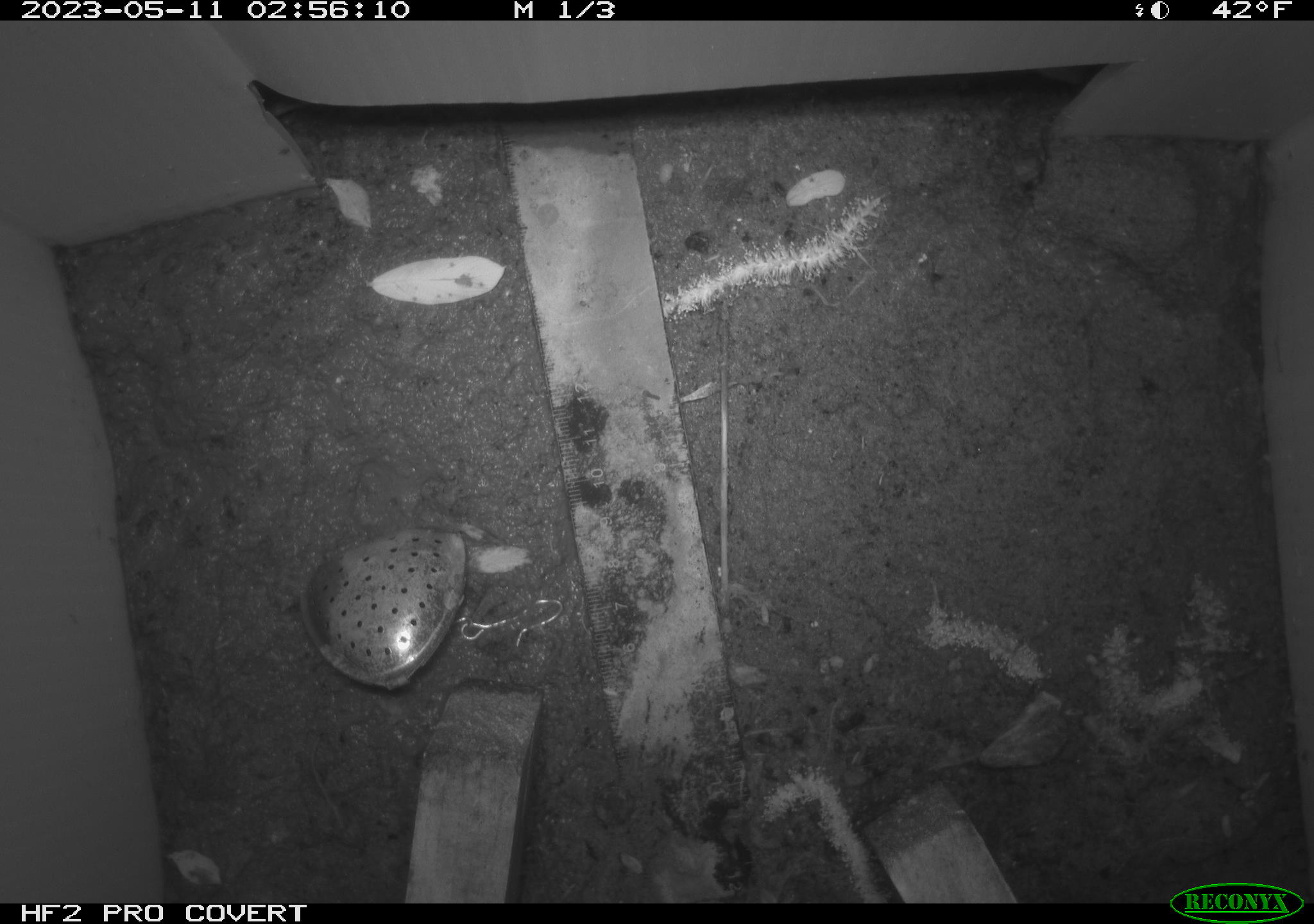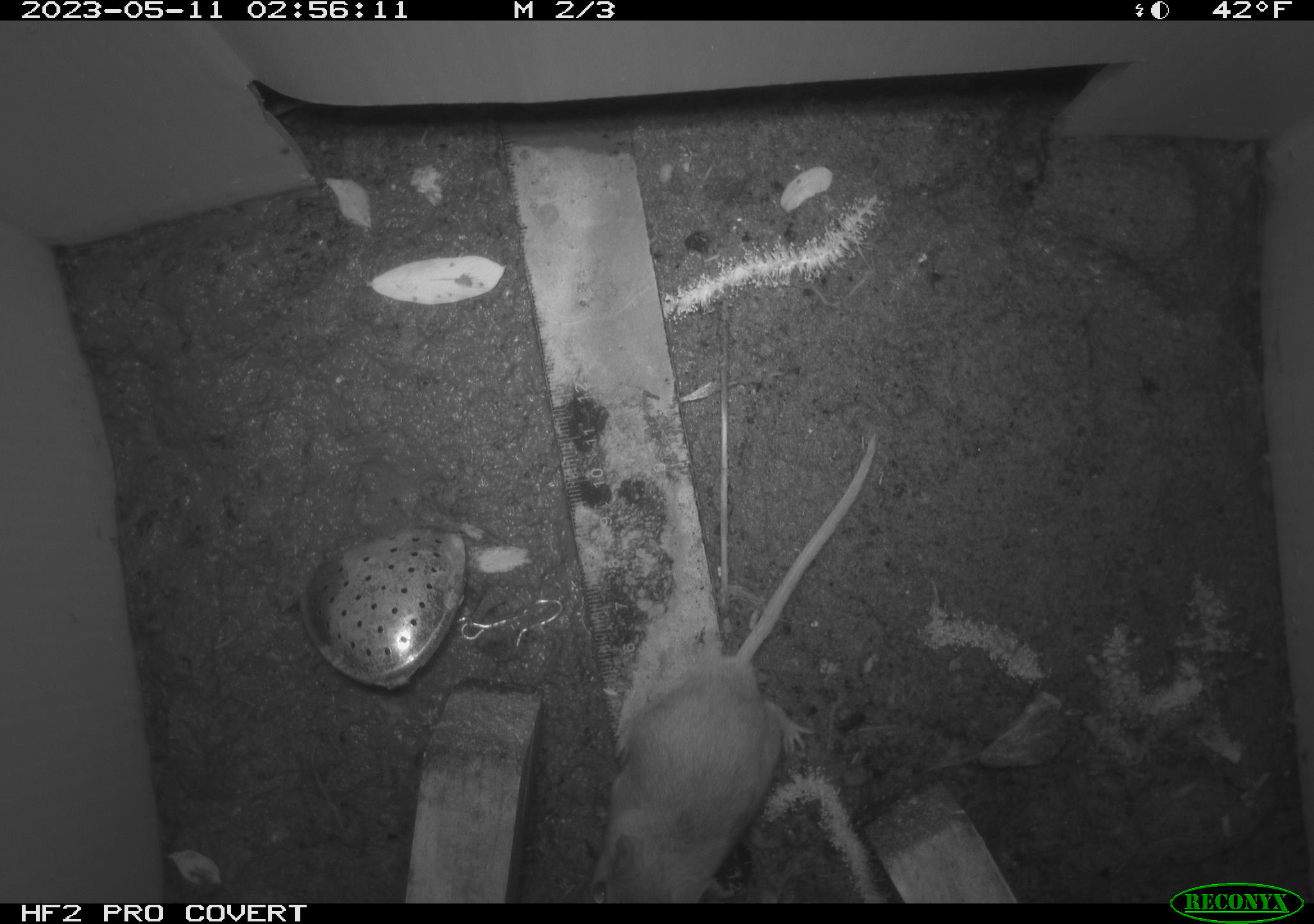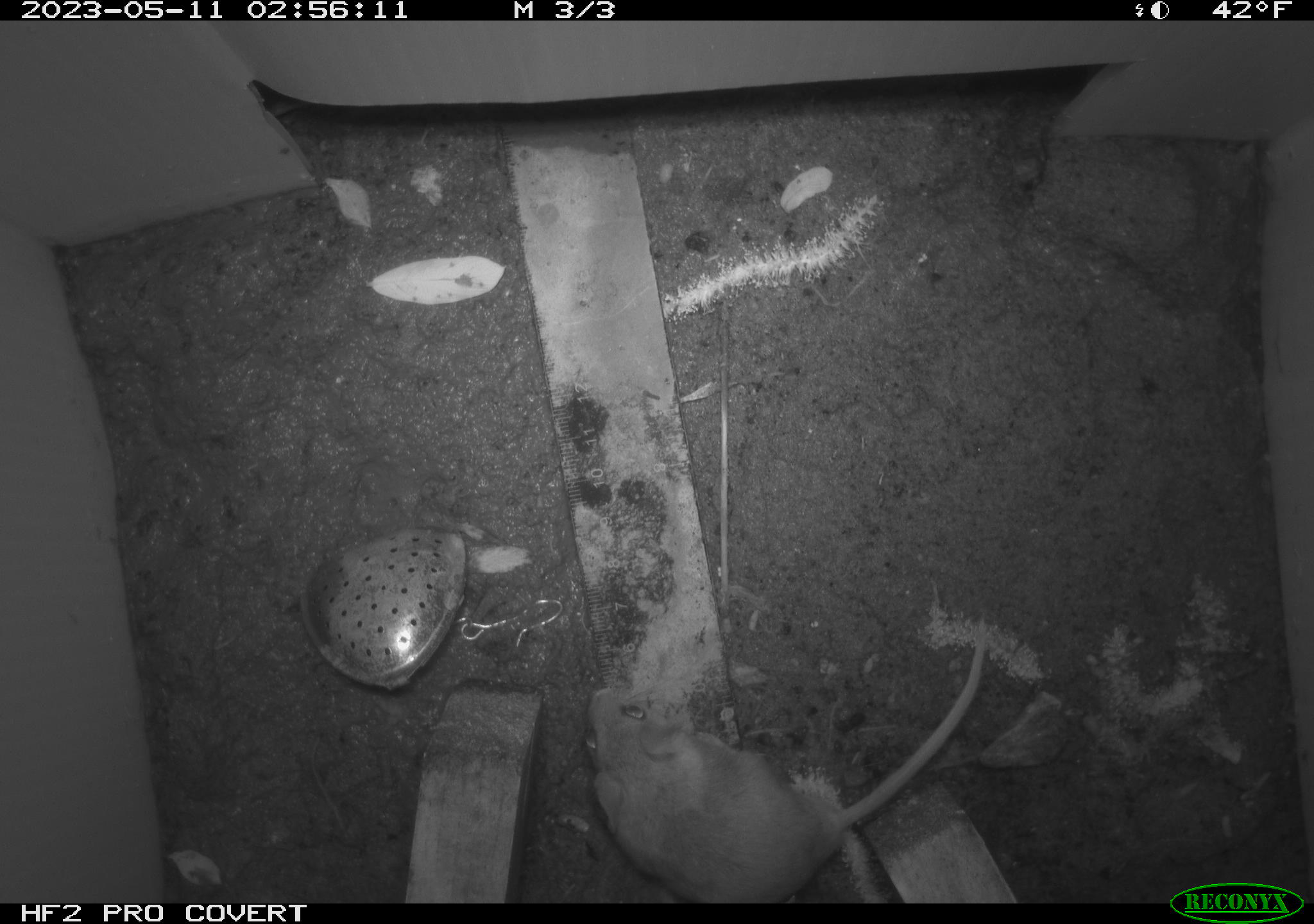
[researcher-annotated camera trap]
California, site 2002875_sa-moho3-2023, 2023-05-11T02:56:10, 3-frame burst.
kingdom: Animalia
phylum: Chordata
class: Mammalia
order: Rodentia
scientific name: Rodentia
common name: mouse species